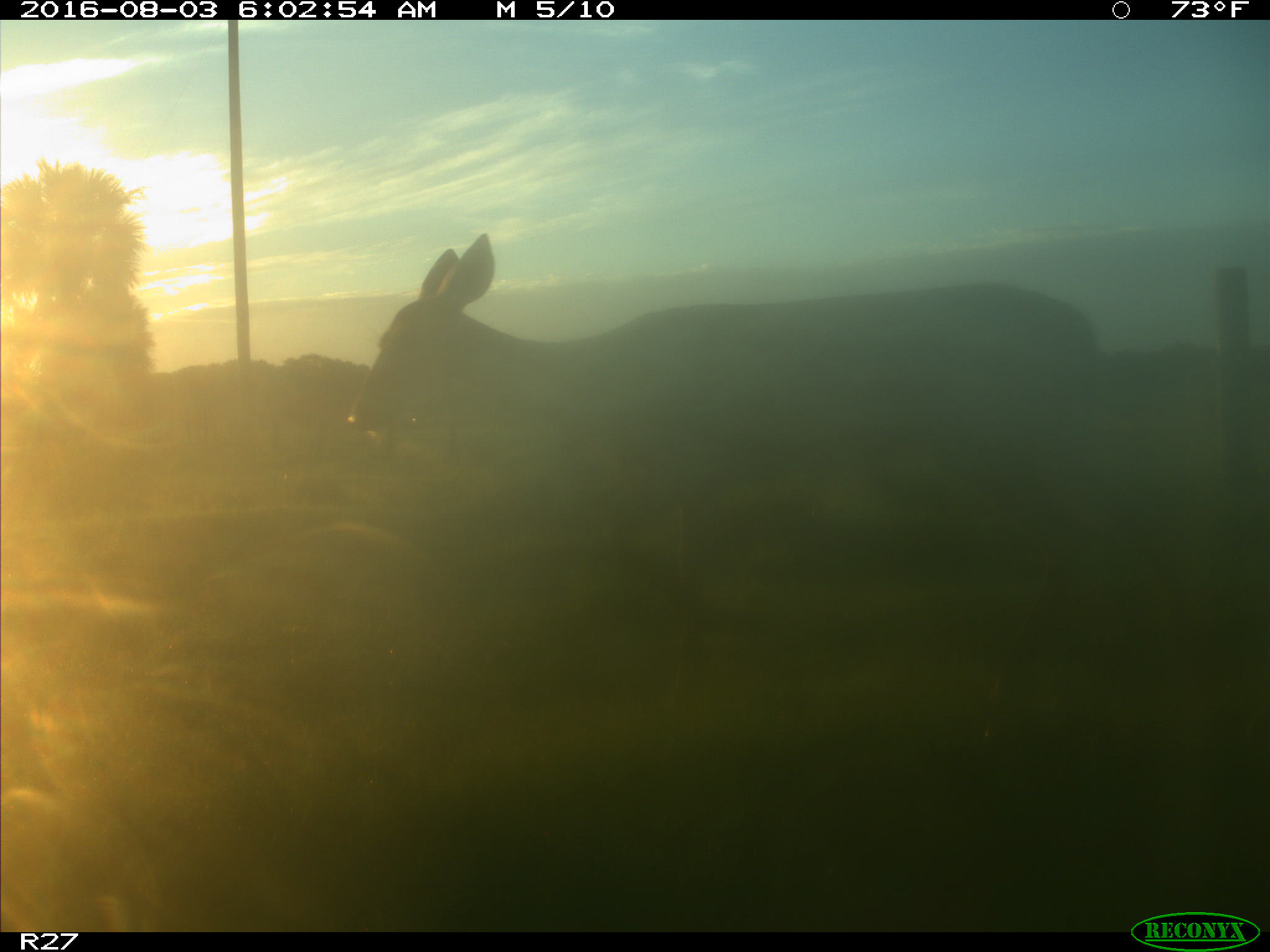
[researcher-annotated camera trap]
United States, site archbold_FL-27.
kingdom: Animalia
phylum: Chordata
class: Mammalia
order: Artiodactyla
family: Cervidae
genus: Odocoileus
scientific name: Odocoileus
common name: deer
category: unidentified deer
Unidentified deer (deer) (Odocoileus).